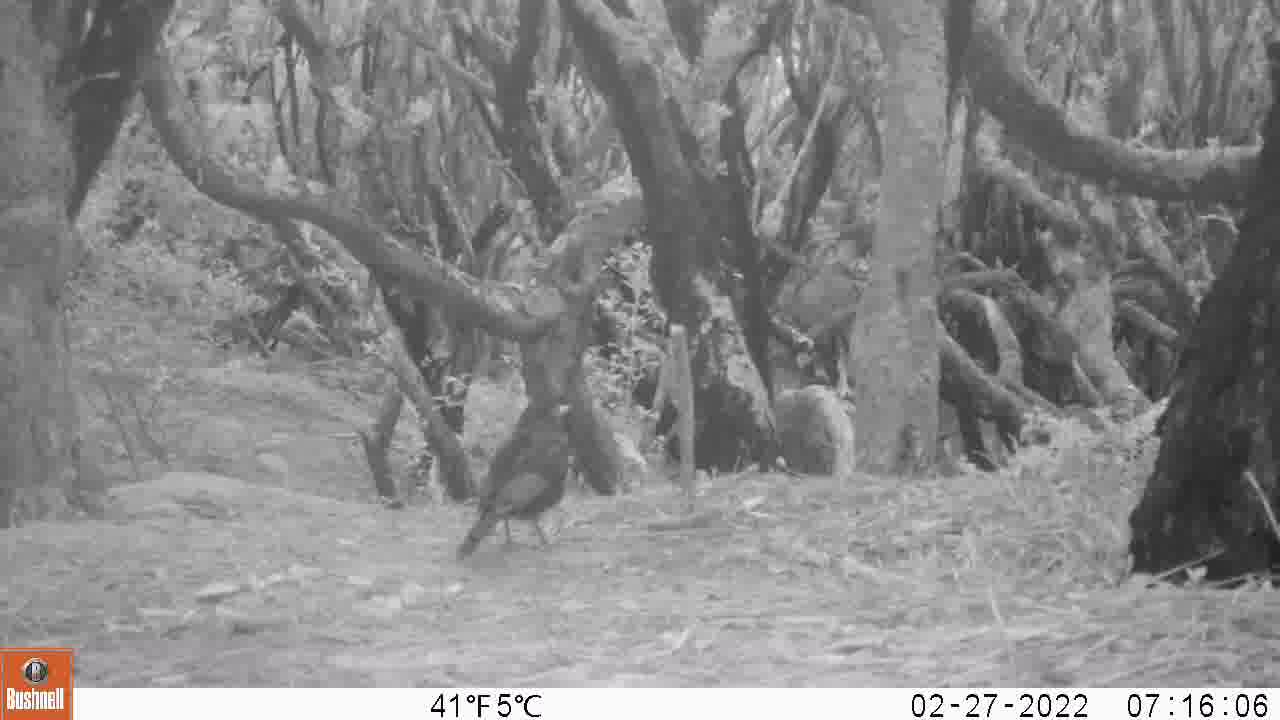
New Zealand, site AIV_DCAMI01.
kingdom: Animalia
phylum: Chordata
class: Aves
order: Passeriformes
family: Turdidae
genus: Turdus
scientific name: Turdus merula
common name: eurasian blackbird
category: blackbird